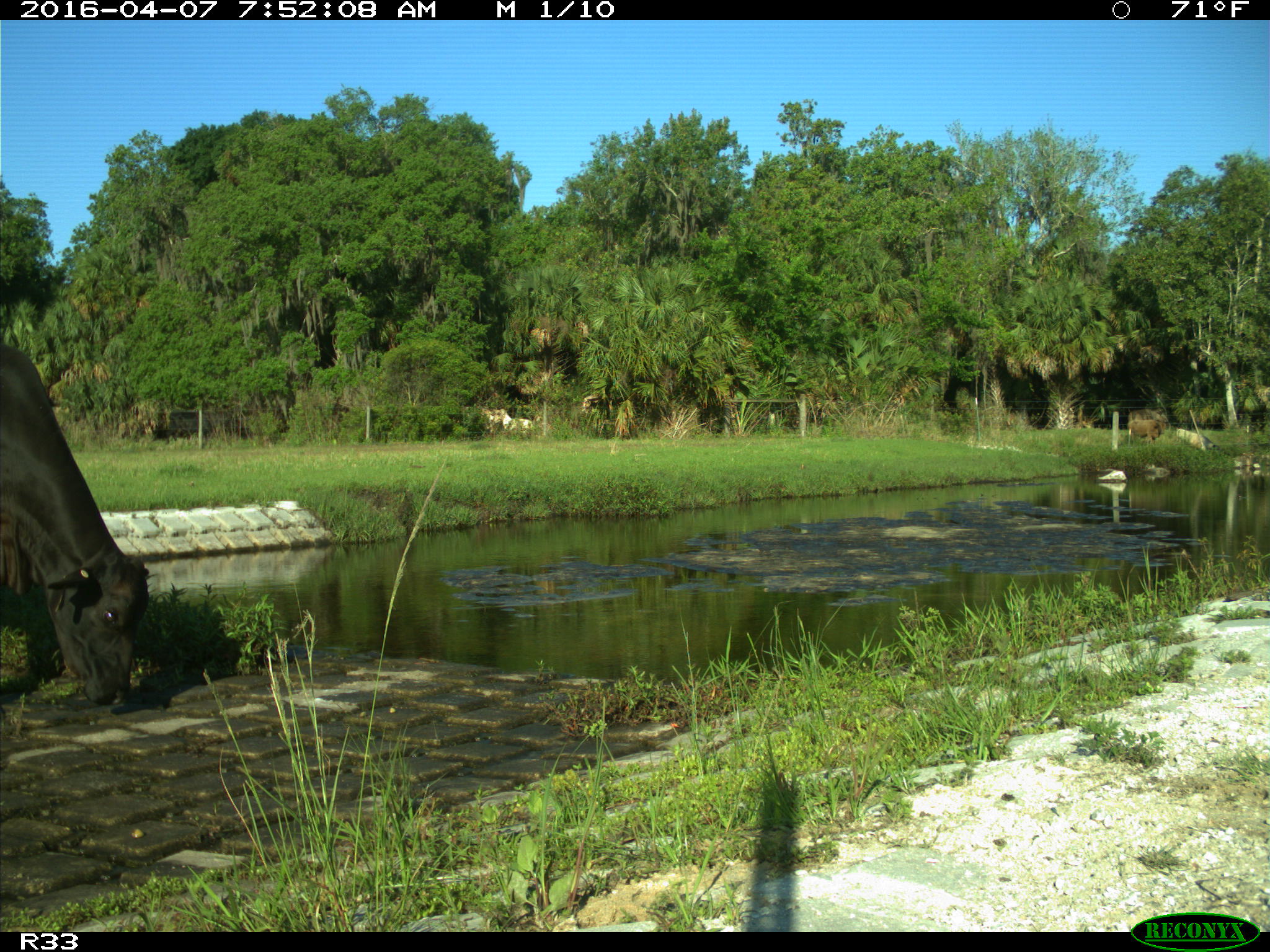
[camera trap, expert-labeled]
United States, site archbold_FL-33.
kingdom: Animalia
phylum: Chordata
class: Mammalia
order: Artiodactyla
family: Bovidae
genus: Bos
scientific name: Bos taurus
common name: domestic cow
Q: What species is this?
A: Bos taurus (domestic cow).